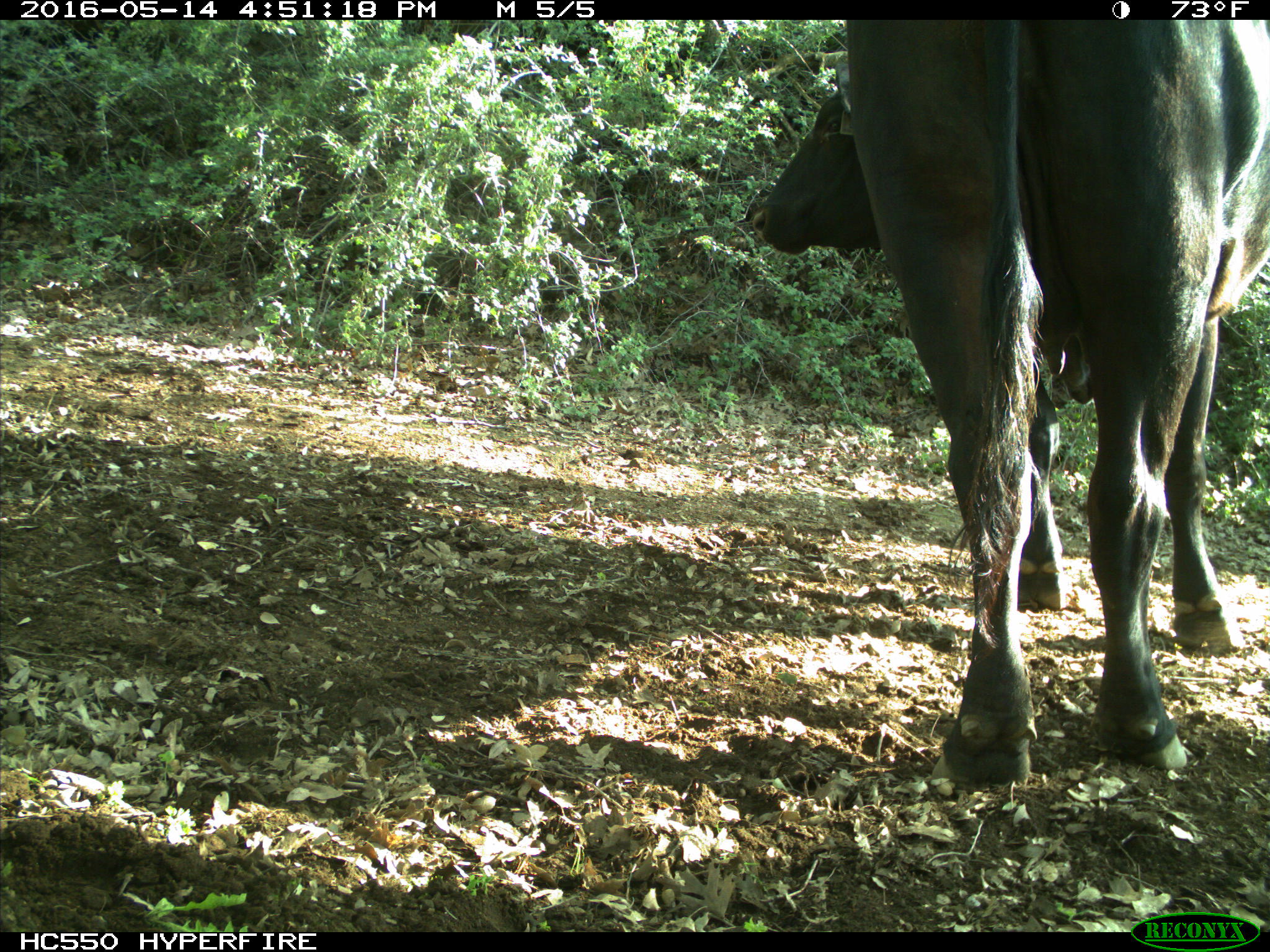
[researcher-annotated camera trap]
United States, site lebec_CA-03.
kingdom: Animalia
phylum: Chordata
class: Mammalia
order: Artiodactyla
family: Bovidae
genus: Bos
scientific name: Bos taurus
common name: domestic cow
Bos taurus (domestic cow).